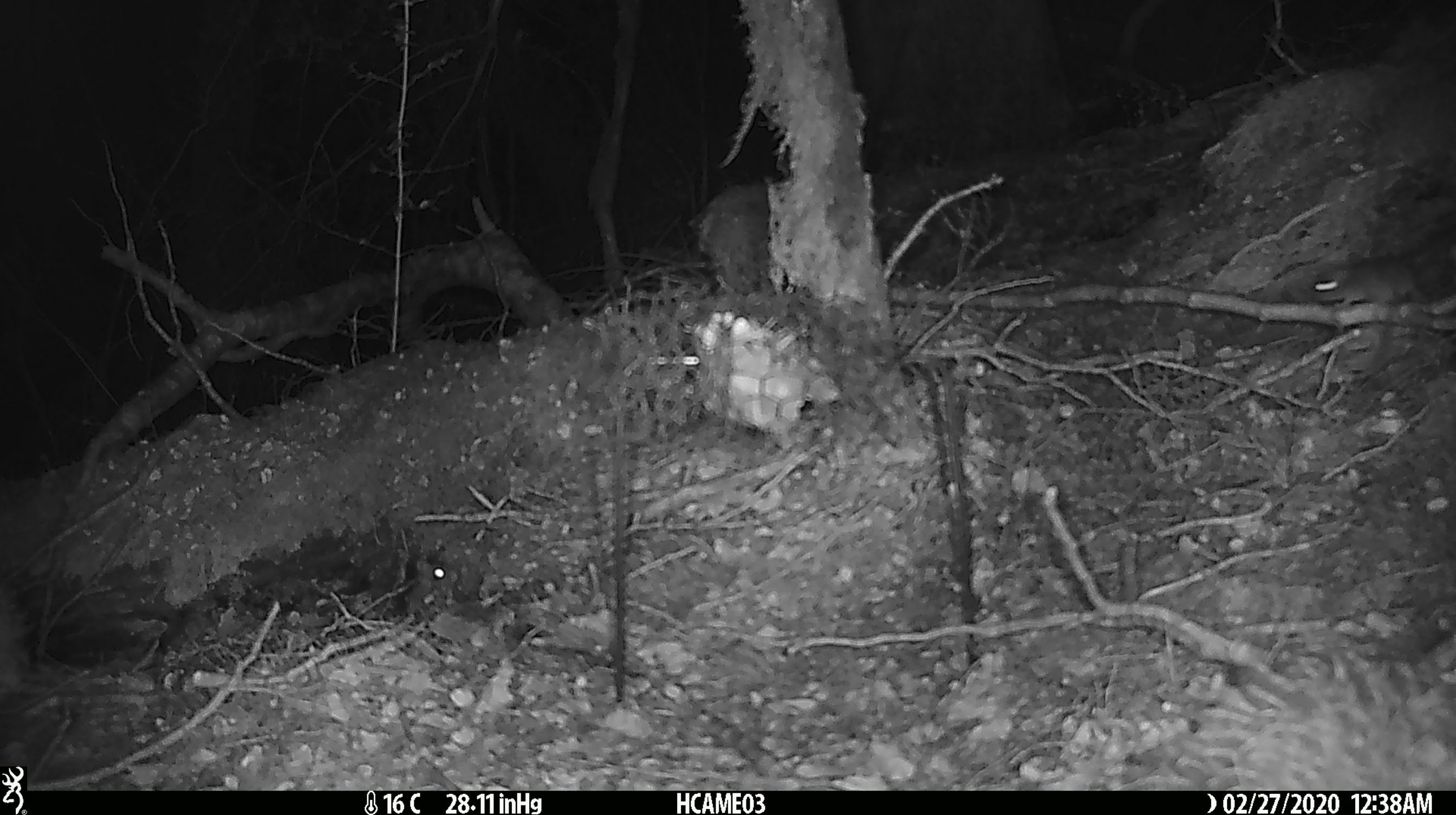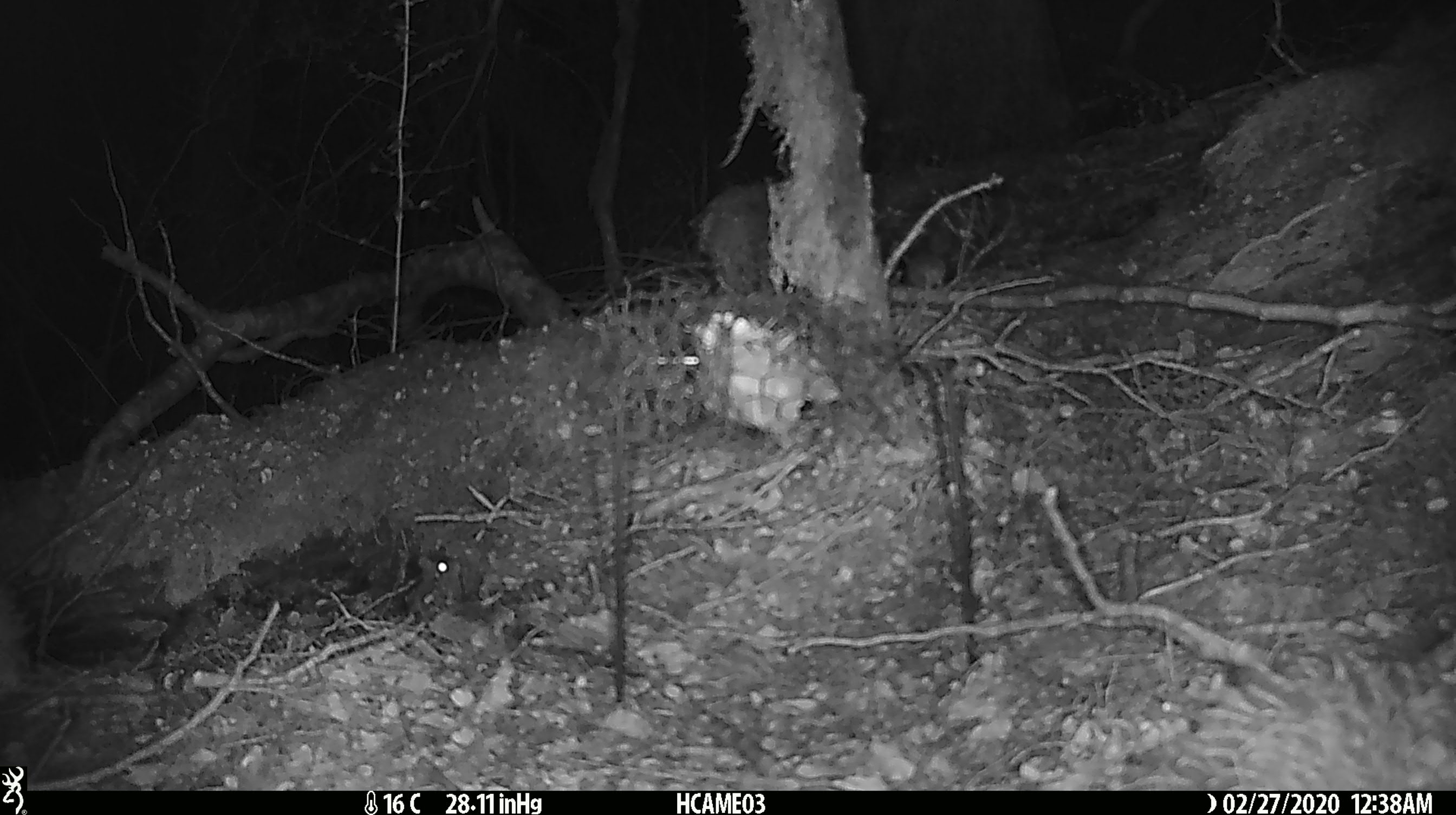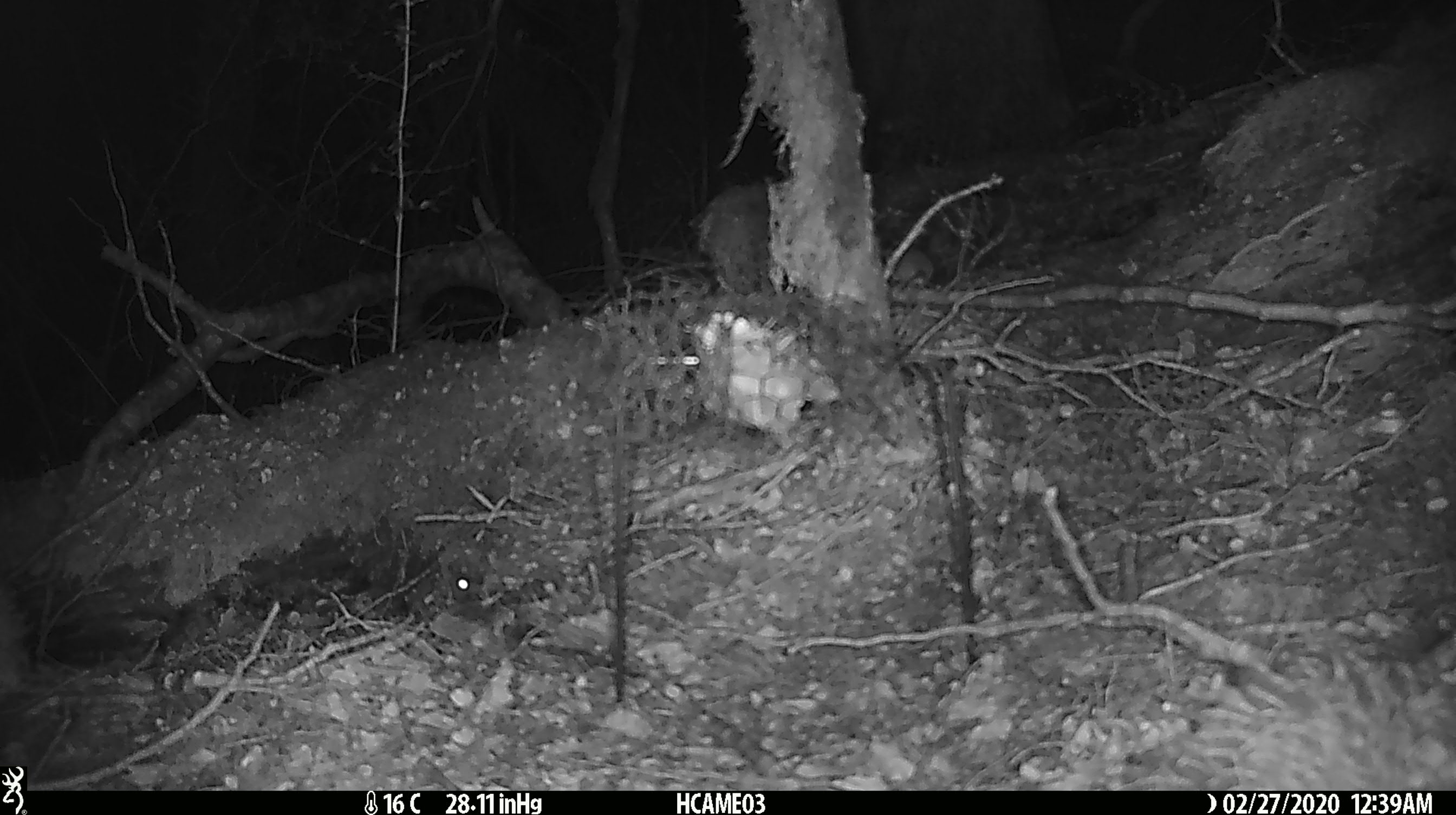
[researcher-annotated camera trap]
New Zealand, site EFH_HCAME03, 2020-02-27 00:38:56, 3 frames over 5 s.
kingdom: Animalia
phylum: Chordata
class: Mammalia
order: Rodentia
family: Muridae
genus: Mus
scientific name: Mus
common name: mouse